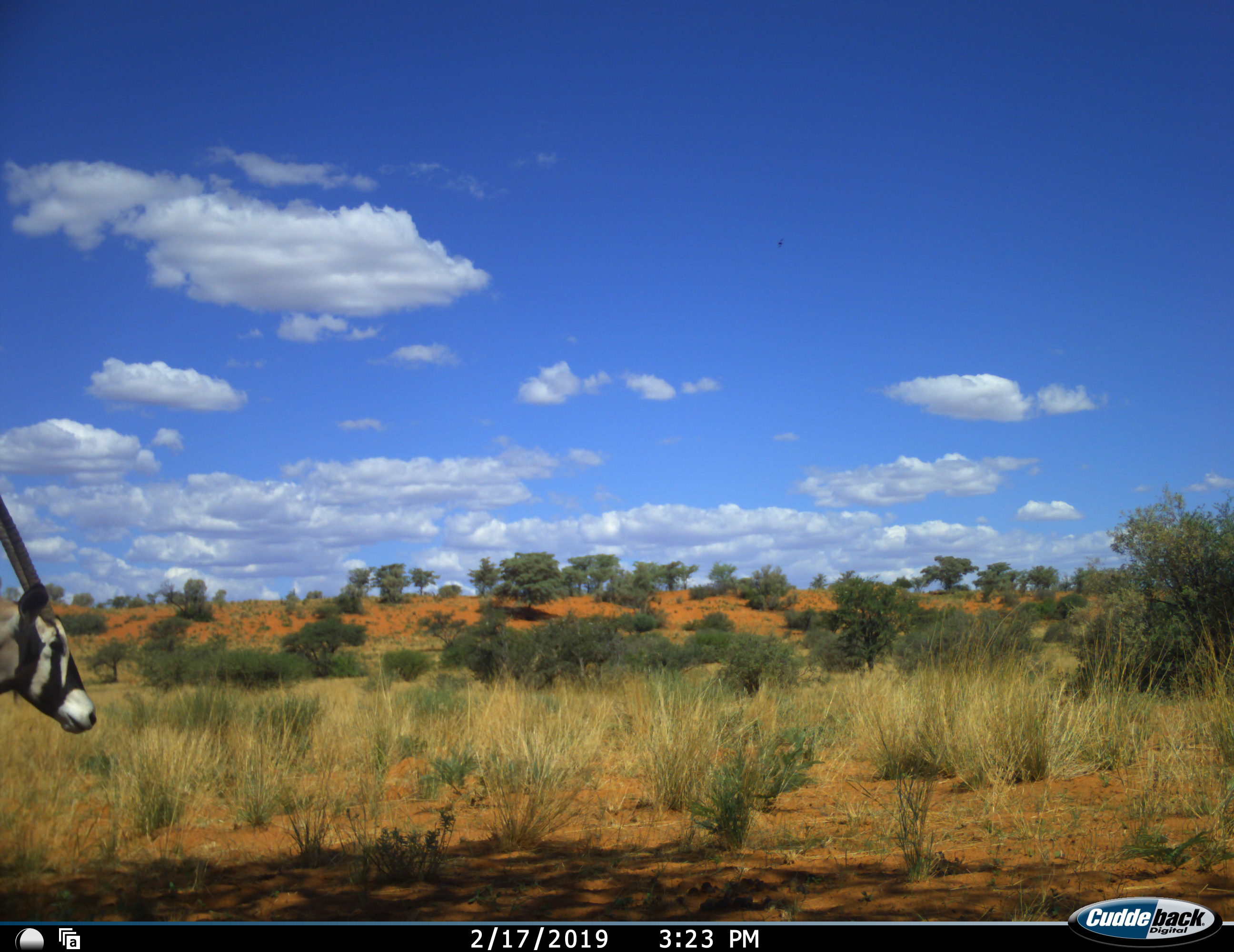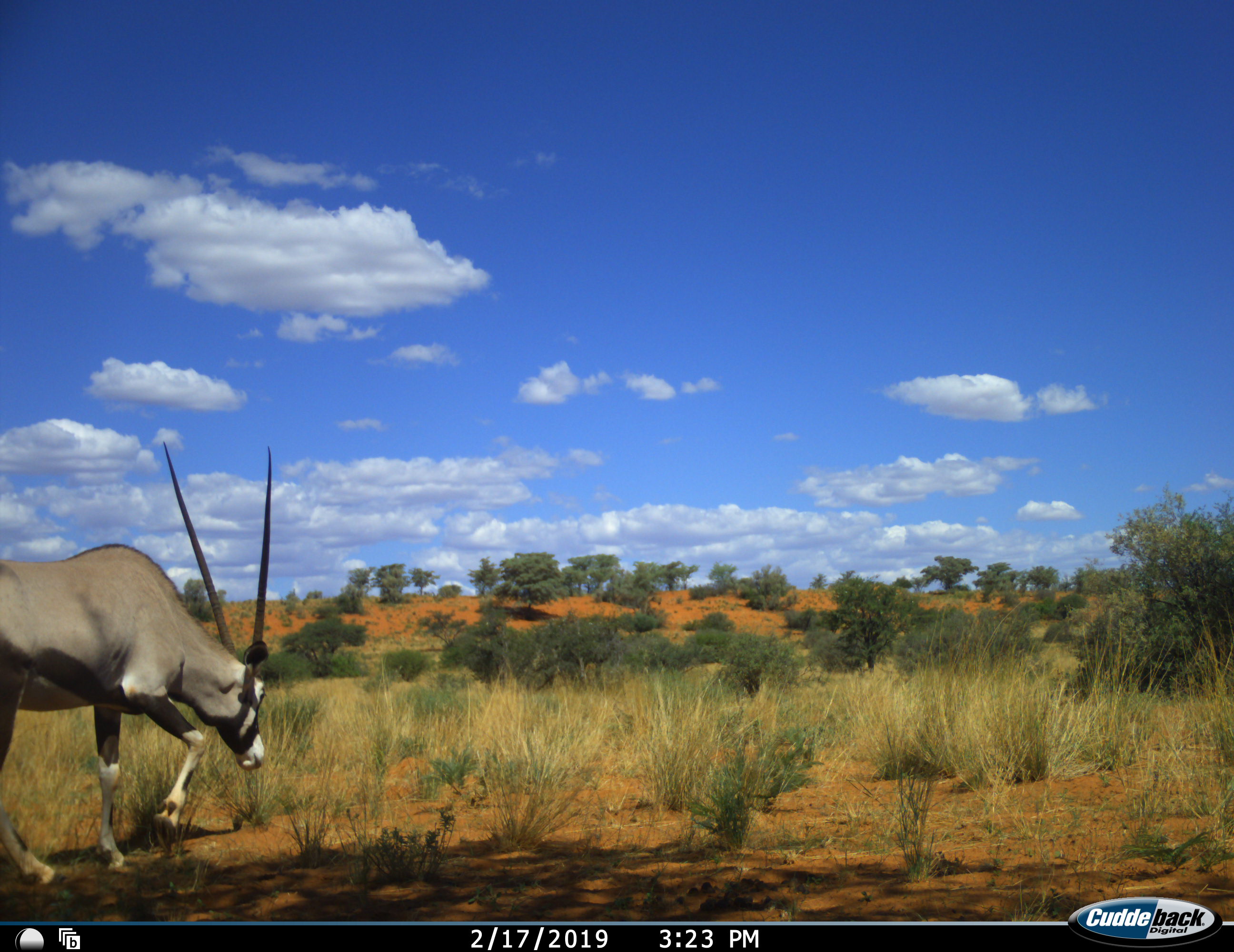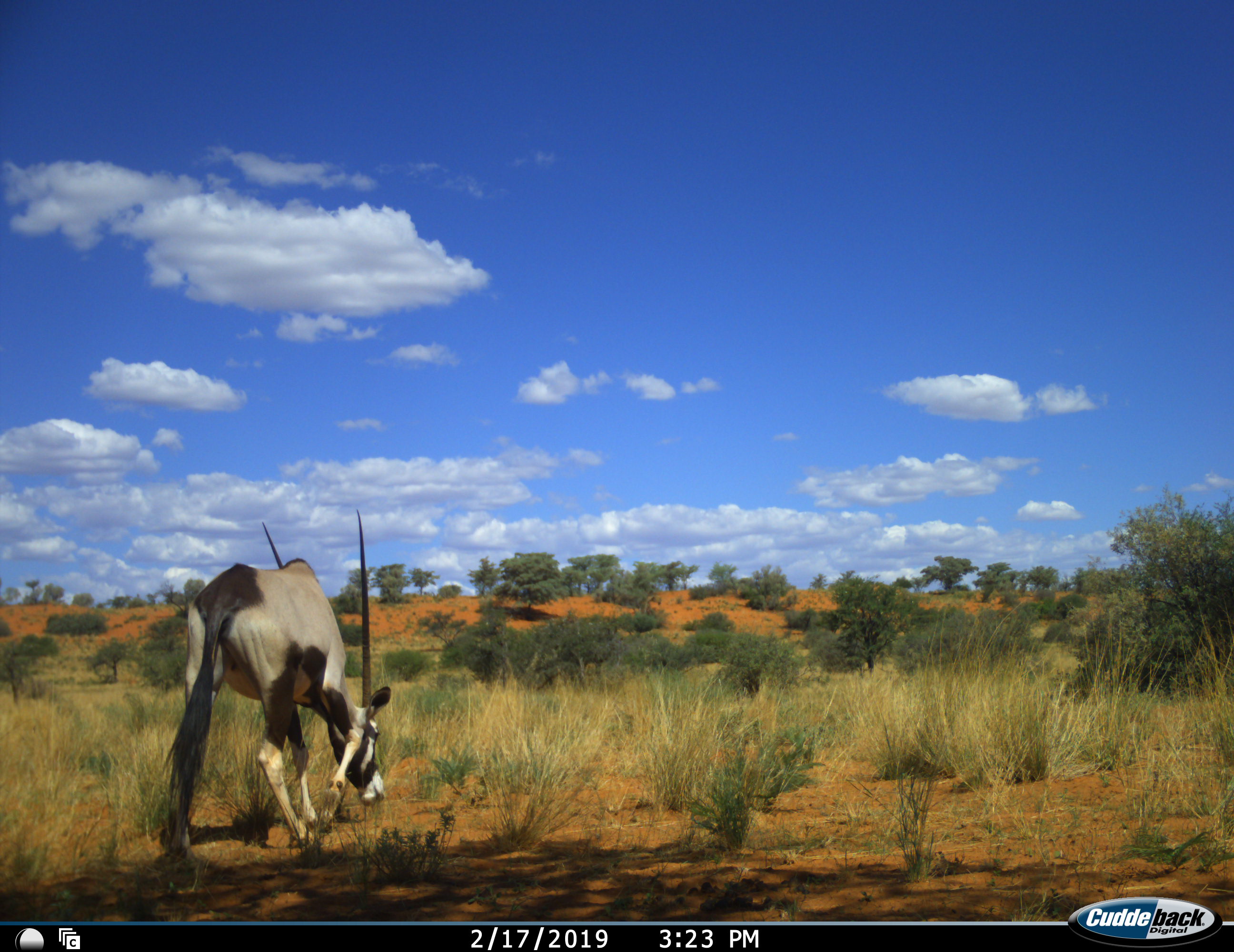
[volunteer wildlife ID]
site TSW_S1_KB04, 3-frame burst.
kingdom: Animalia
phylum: Chordata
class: Mammalia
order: Artiodactyla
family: Bovidae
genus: Oryx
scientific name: Oryx gazella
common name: gemsbok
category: oryx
Oryx (gemsbok) (Oryx gazella), count 1. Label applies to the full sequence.